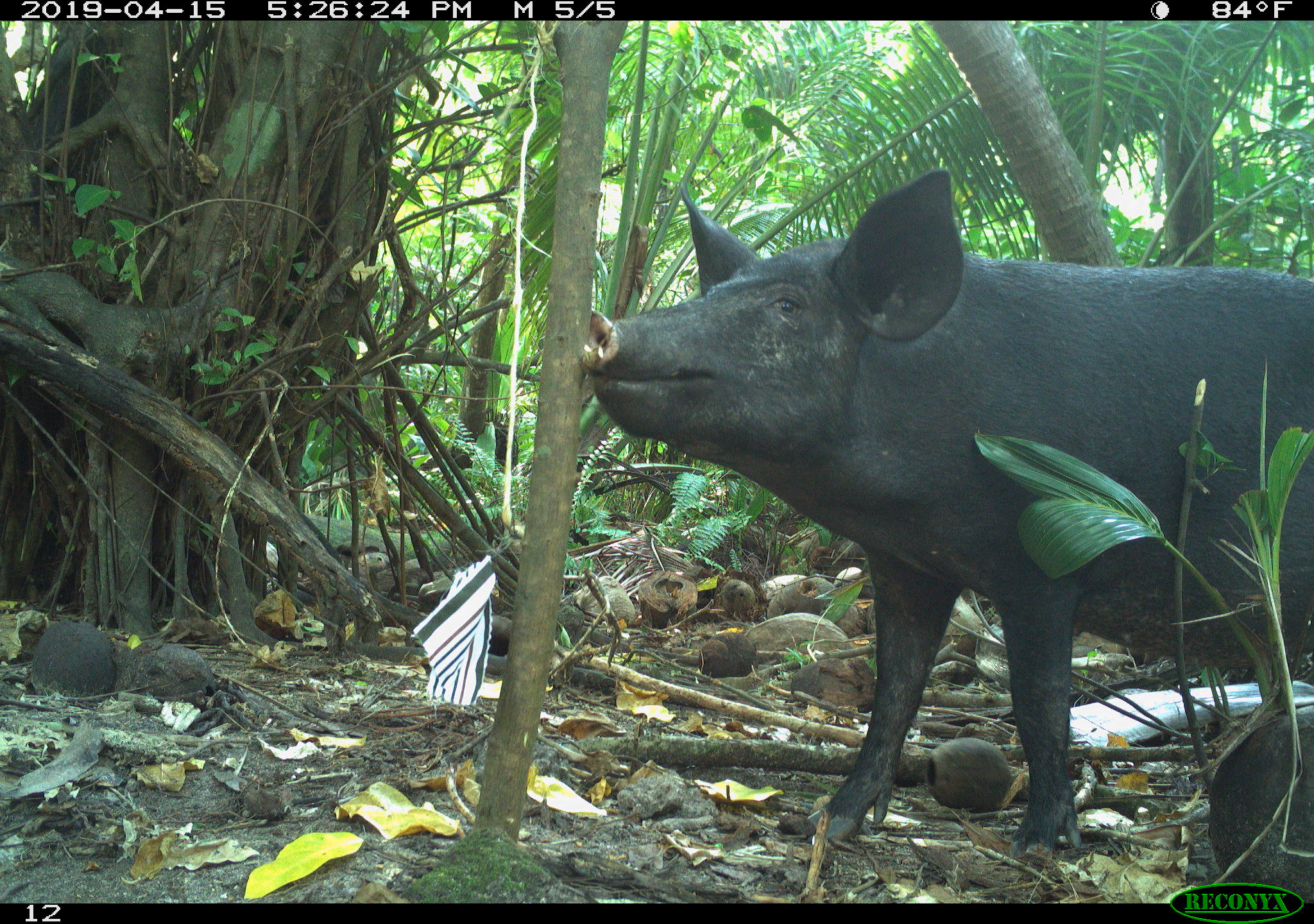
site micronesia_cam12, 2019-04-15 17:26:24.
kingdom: Animalia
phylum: Chordata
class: Mammalia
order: Artiodactyla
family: Suidae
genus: Sus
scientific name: Sus scrofa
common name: pig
Pig (Sus scrofa).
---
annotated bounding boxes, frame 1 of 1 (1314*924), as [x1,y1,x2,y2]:
pig: [574,169,1311,877]